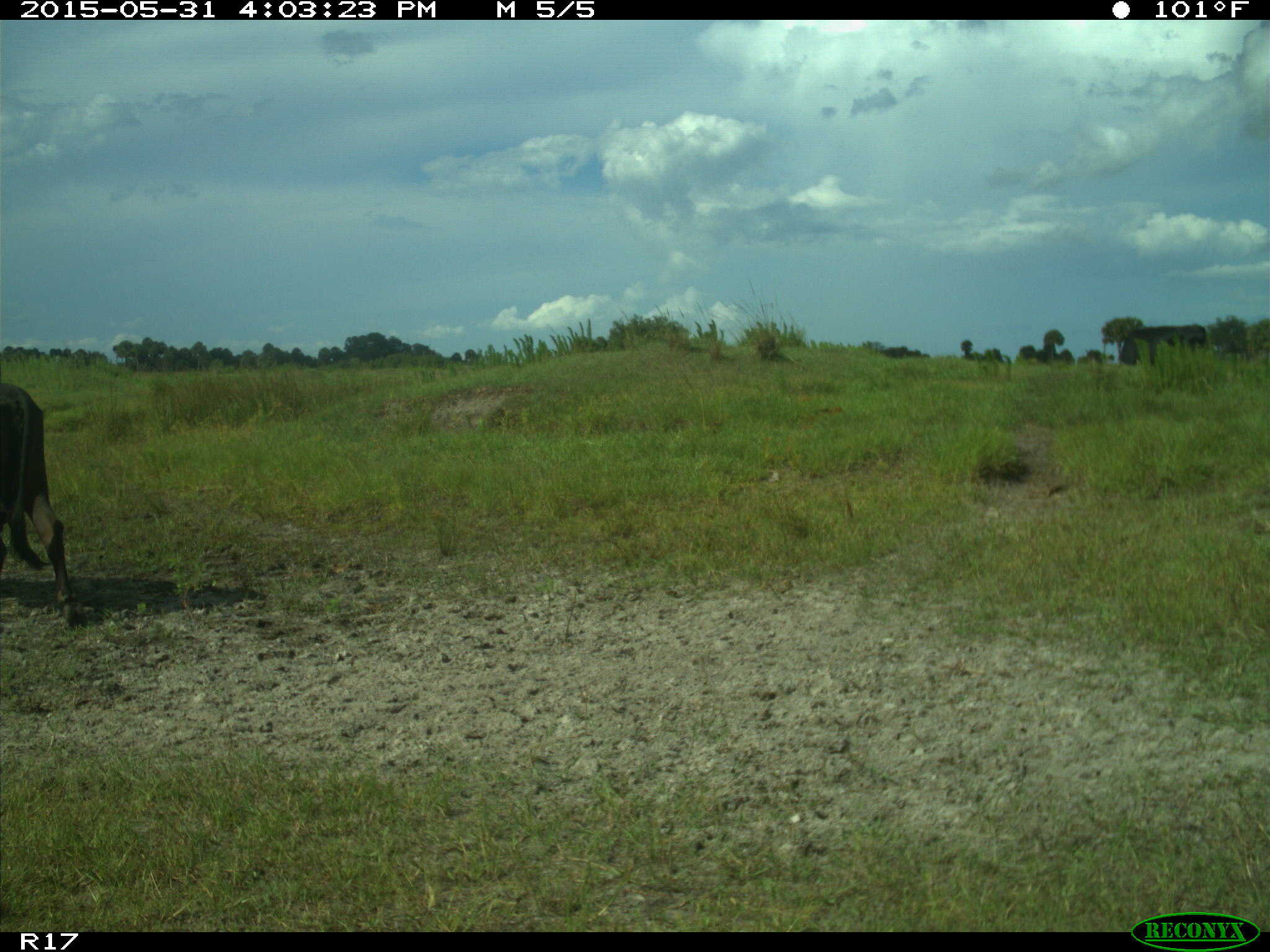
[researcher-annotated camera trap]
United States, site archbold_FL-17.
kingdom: Animalia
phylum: Chordata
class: Mammalia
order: Artiodactyla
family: Bovidae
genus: Bos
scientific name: Bos taurus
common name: domestic cow